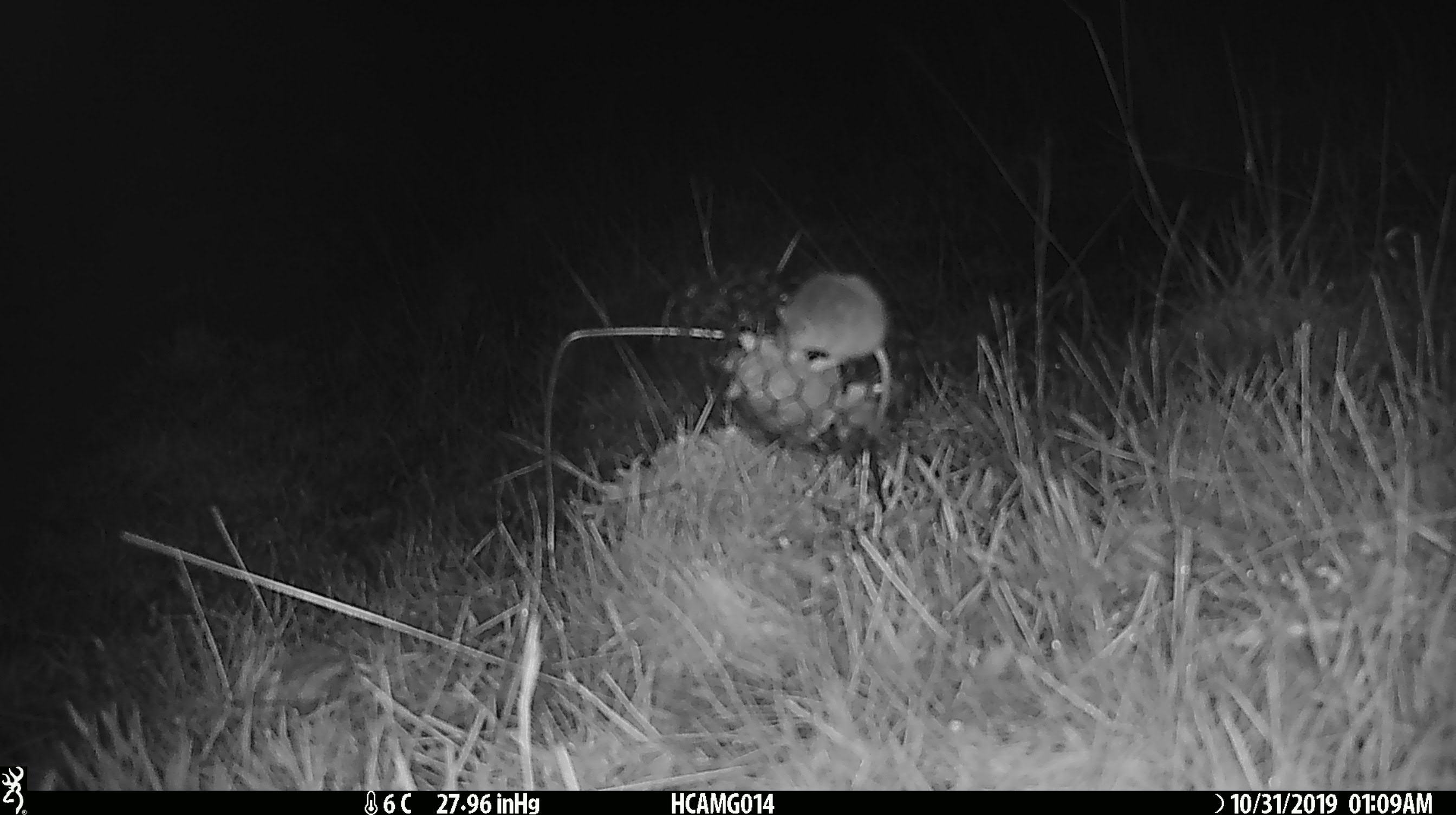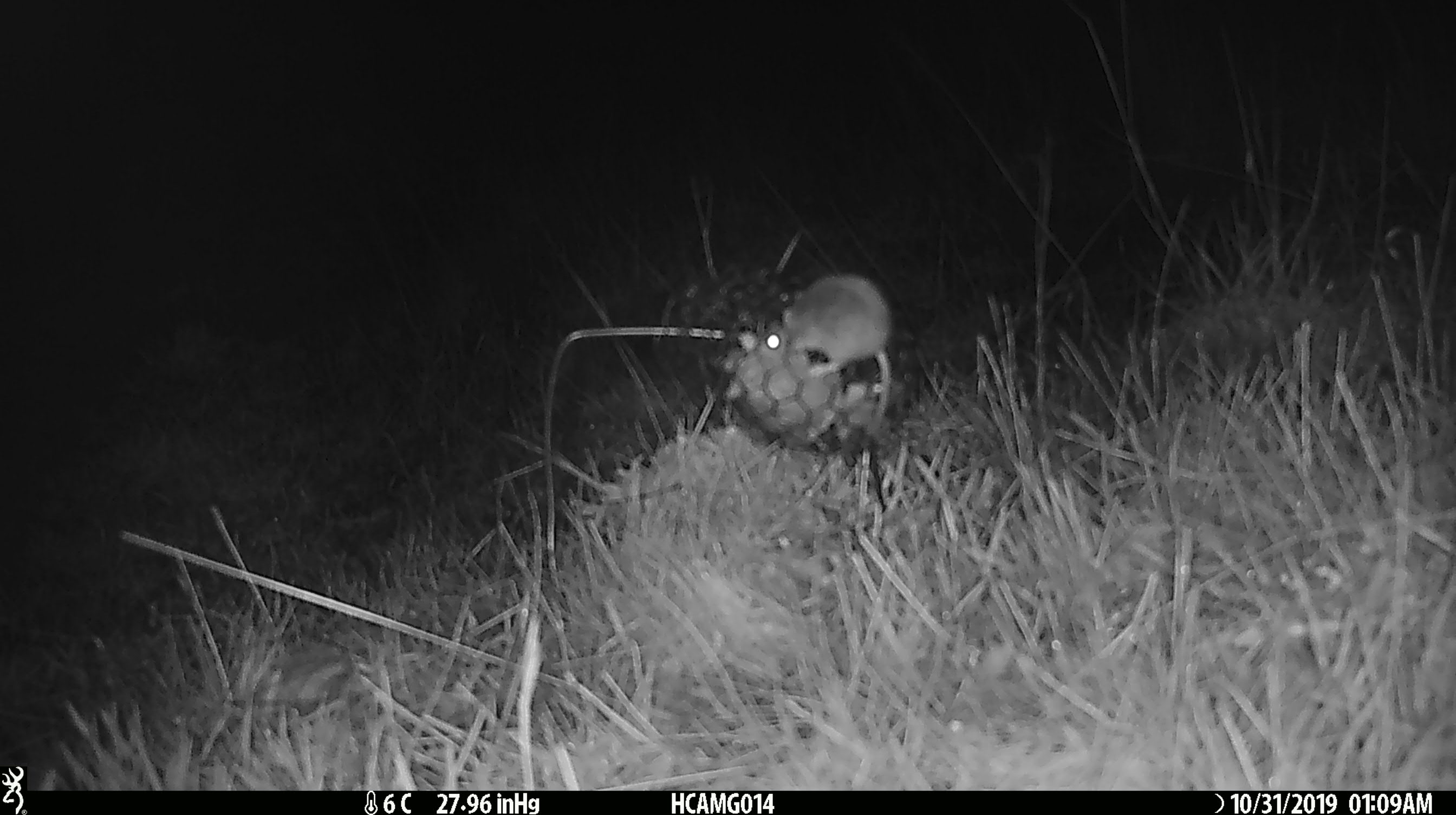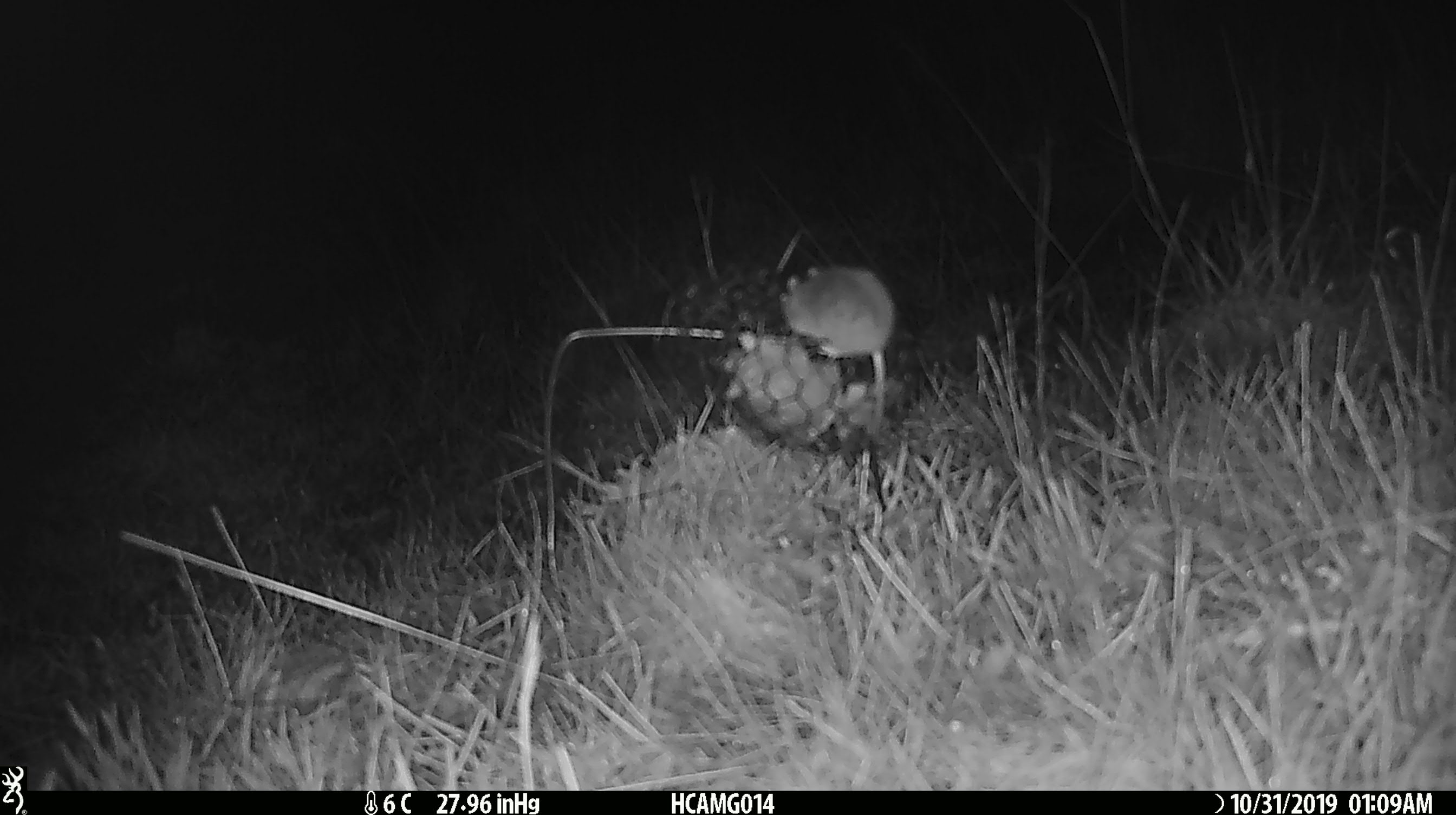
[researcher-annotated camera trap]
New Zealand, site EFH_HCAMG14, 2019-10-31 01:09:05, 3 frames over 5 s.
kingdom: Animalia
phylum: Chordata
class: Mammalia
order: Rodentia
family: Muridae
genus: Mus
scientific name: Mus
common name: mouse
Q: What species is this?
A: Mouse (Mus).